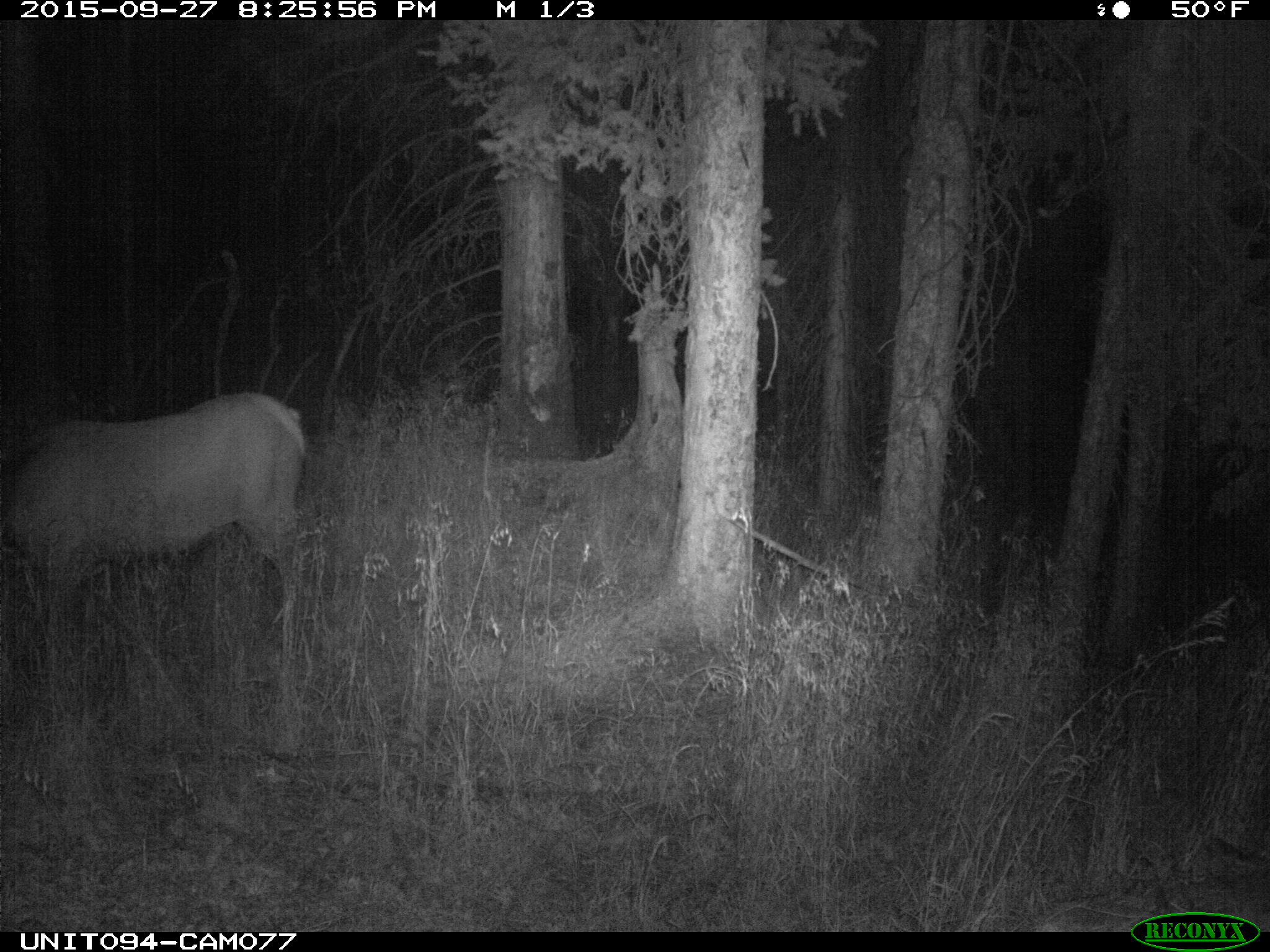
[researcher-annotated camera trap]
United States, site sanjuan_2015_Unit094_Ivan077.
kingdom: Animalia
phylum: Chordata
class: Mammalia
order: Artiodactyla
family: Cervidae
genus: Cervus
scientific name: Cervus elaphus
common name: red deer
Cervus elaphus (red deer).